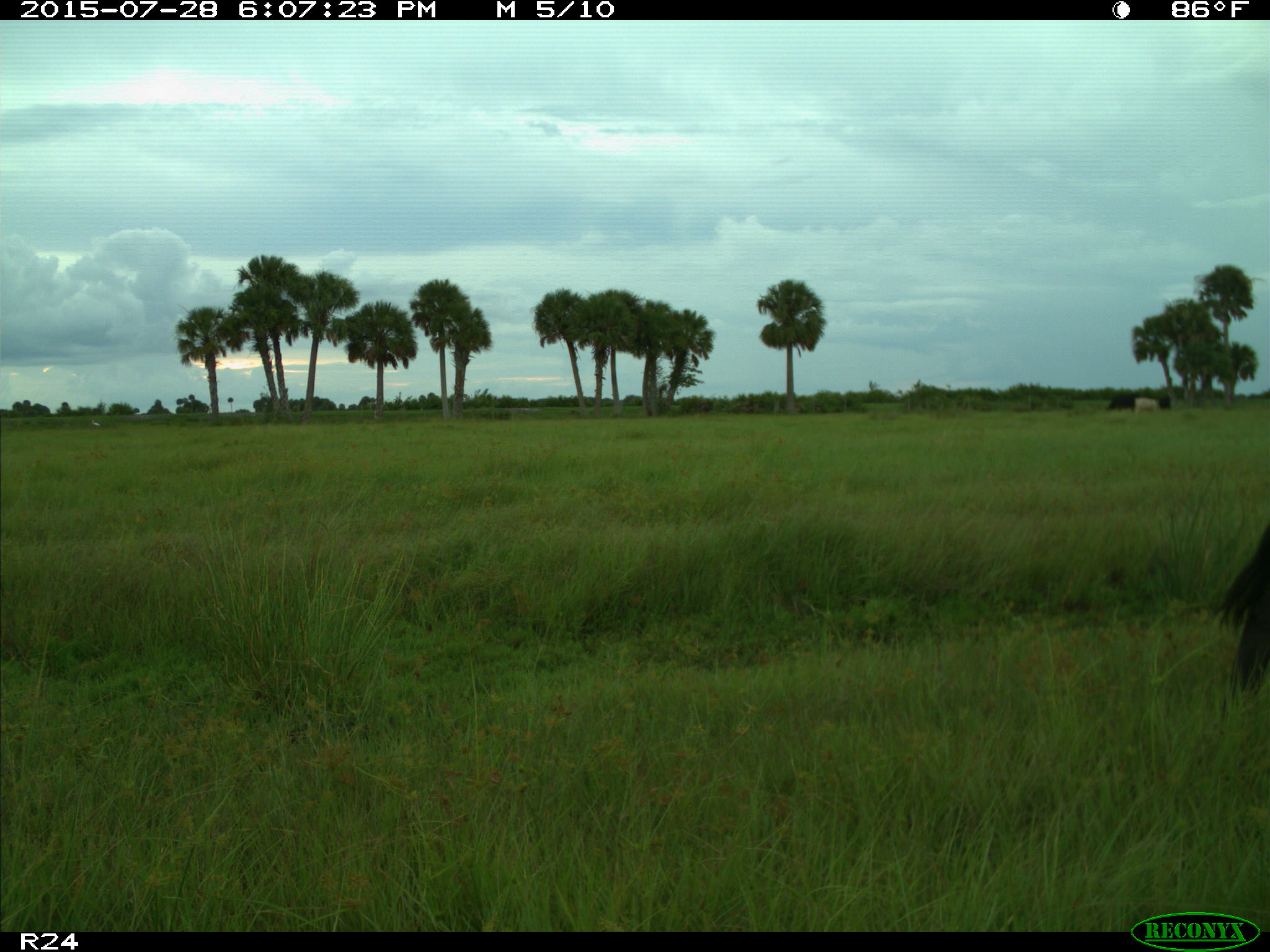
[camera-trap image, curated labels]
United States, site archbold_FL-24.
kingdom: Animalia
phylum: Chordata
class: Mammalia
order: Artiodactyla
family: Bovidae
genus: Bos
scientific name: Bos taurus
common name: domestic cow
Bos taurus (domestic cow).